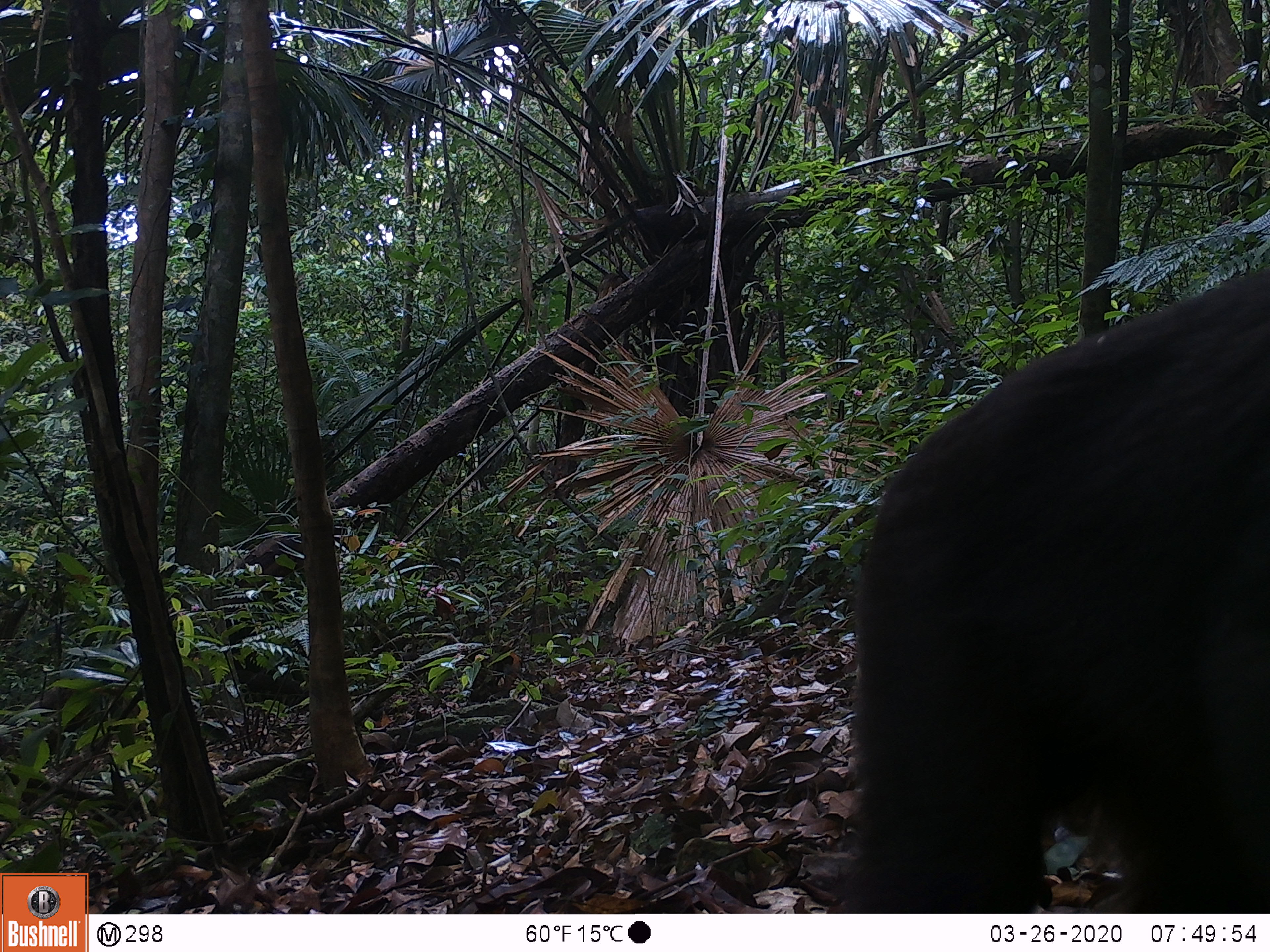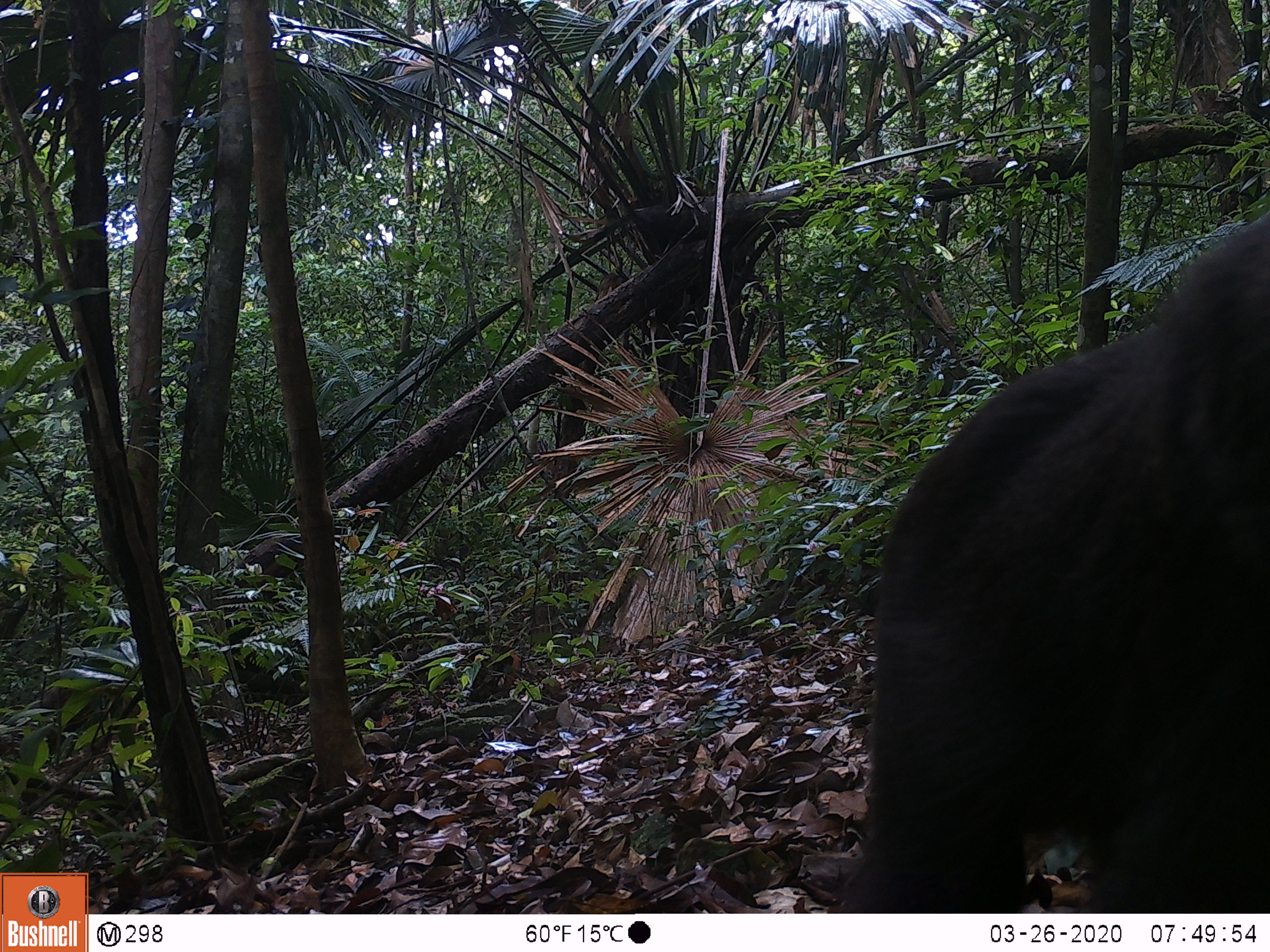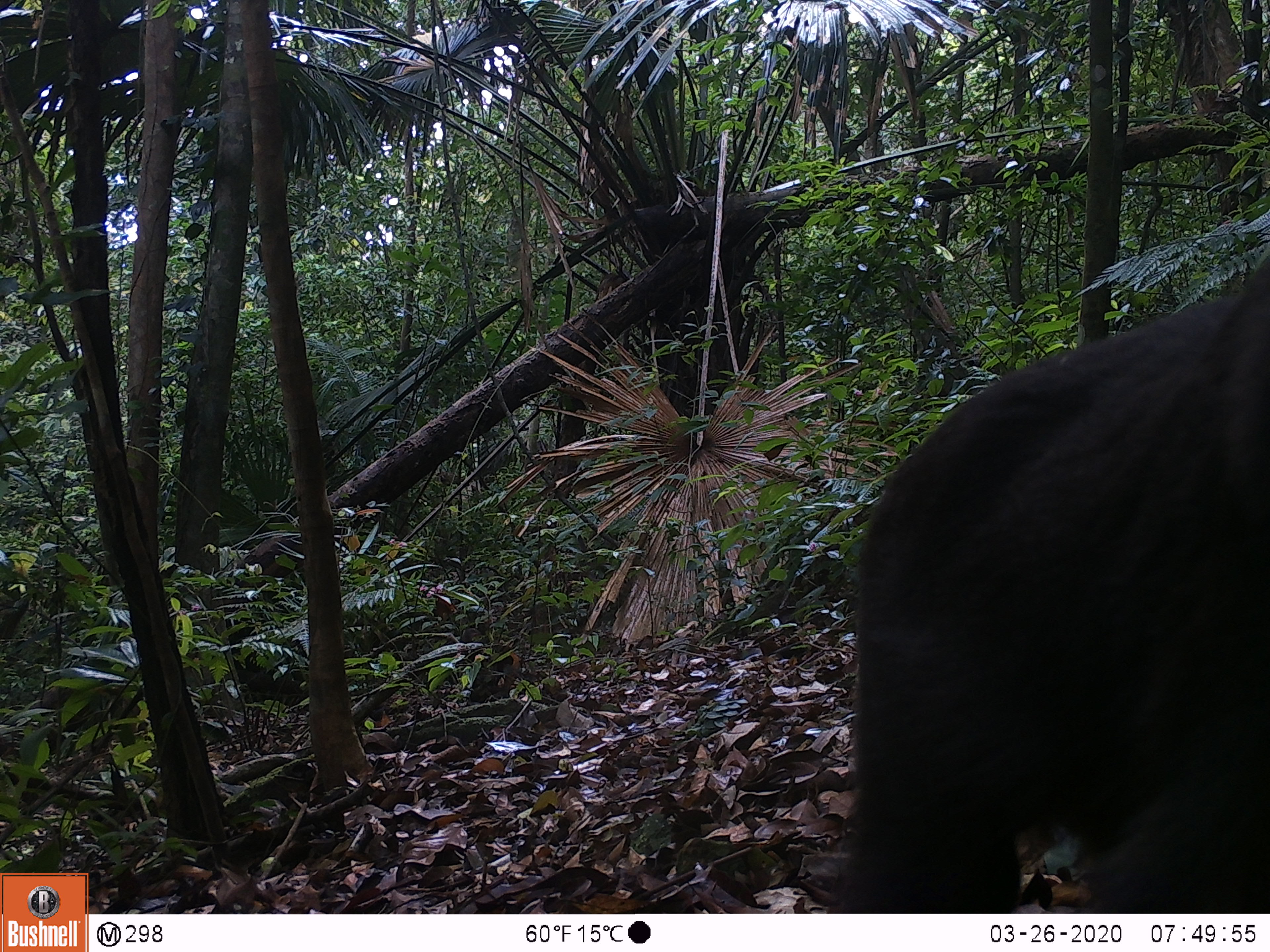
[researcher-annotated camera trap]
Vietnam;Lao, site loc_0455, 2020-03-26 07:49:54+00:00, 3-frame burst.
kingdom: Animalia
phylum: Chordata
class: Mammalia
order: Primates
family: Cercopithecidae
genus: Macaca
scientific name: Macaca arctoides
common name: stump-tailed macaque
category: stump tailed macaque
Stump tailed macaque (stump-tailed macaque) (Macaca arctoides). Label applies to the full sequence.